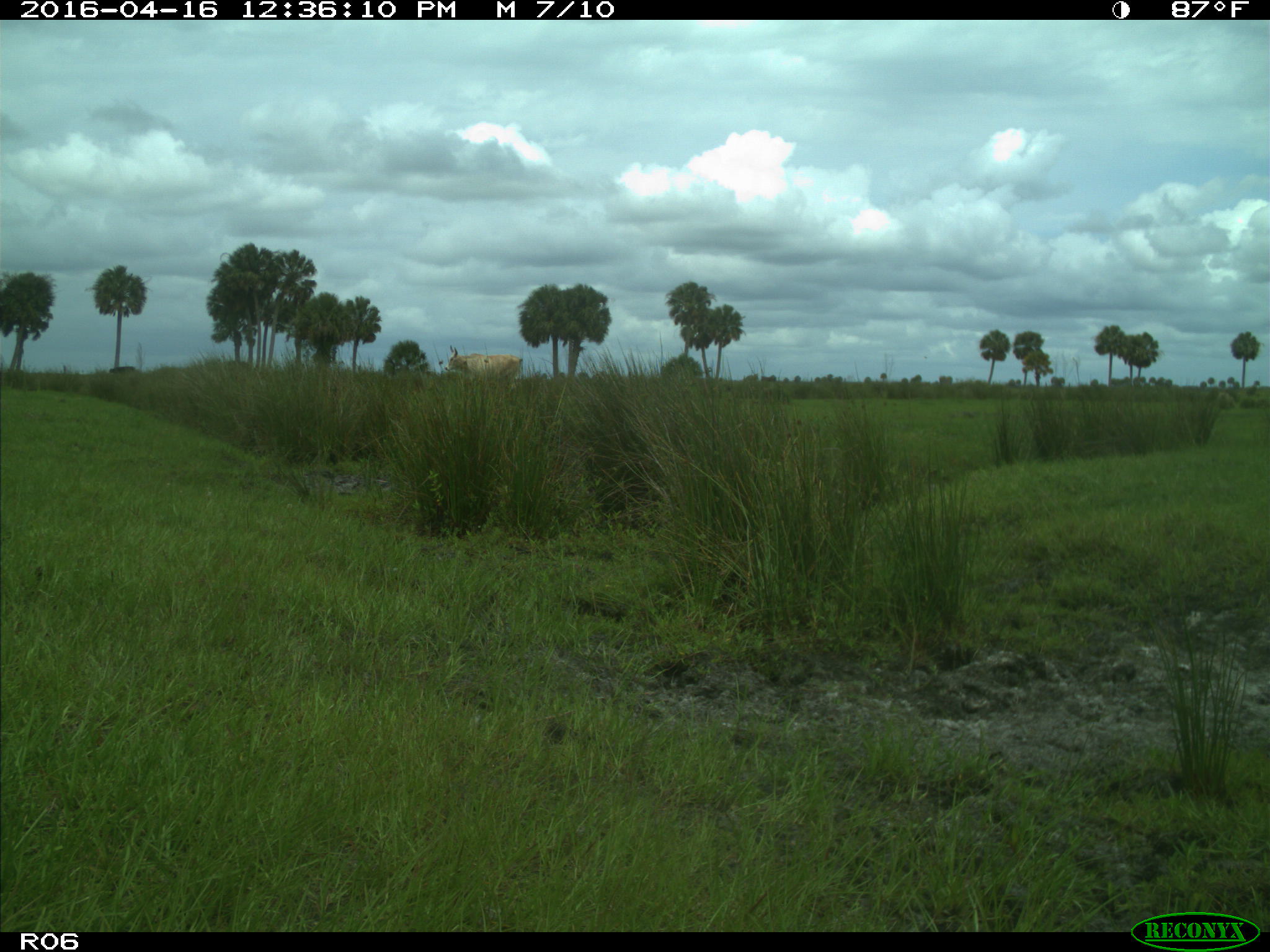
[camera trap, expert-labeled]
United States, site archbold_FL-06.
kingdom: Animalia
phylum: Chordata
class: Mammalia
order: Artiodactyla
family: Bovidae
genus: Bos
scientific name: Bos taurus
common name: domestic cow